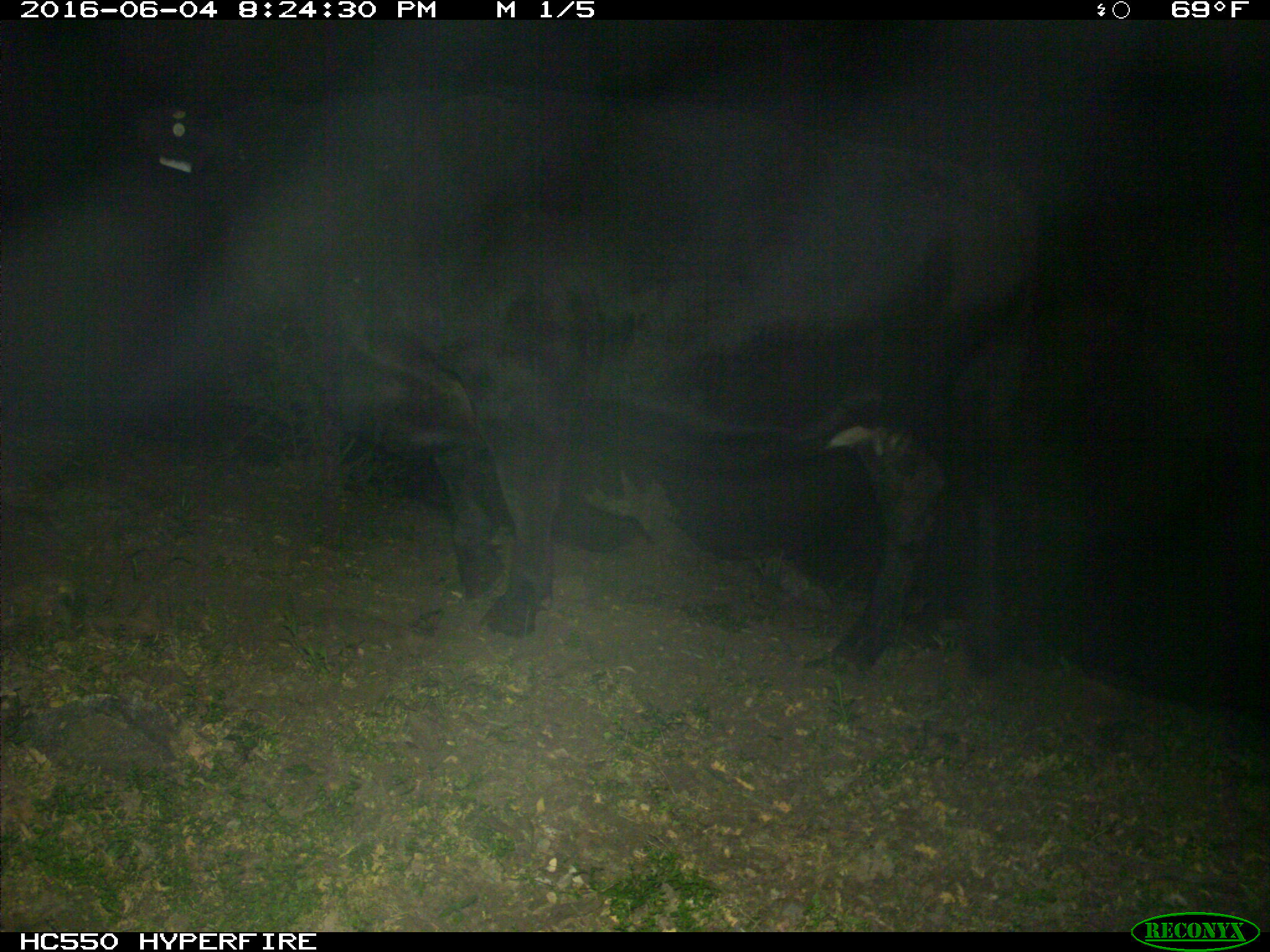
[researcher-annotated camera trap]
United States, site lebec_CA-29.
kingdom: Animalia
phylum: Chordata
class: Mammalia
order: Artiodactyla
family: Bovidae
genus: Bos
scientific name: Bos taurus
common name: domestic cow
Bos taurus (domestic cow).